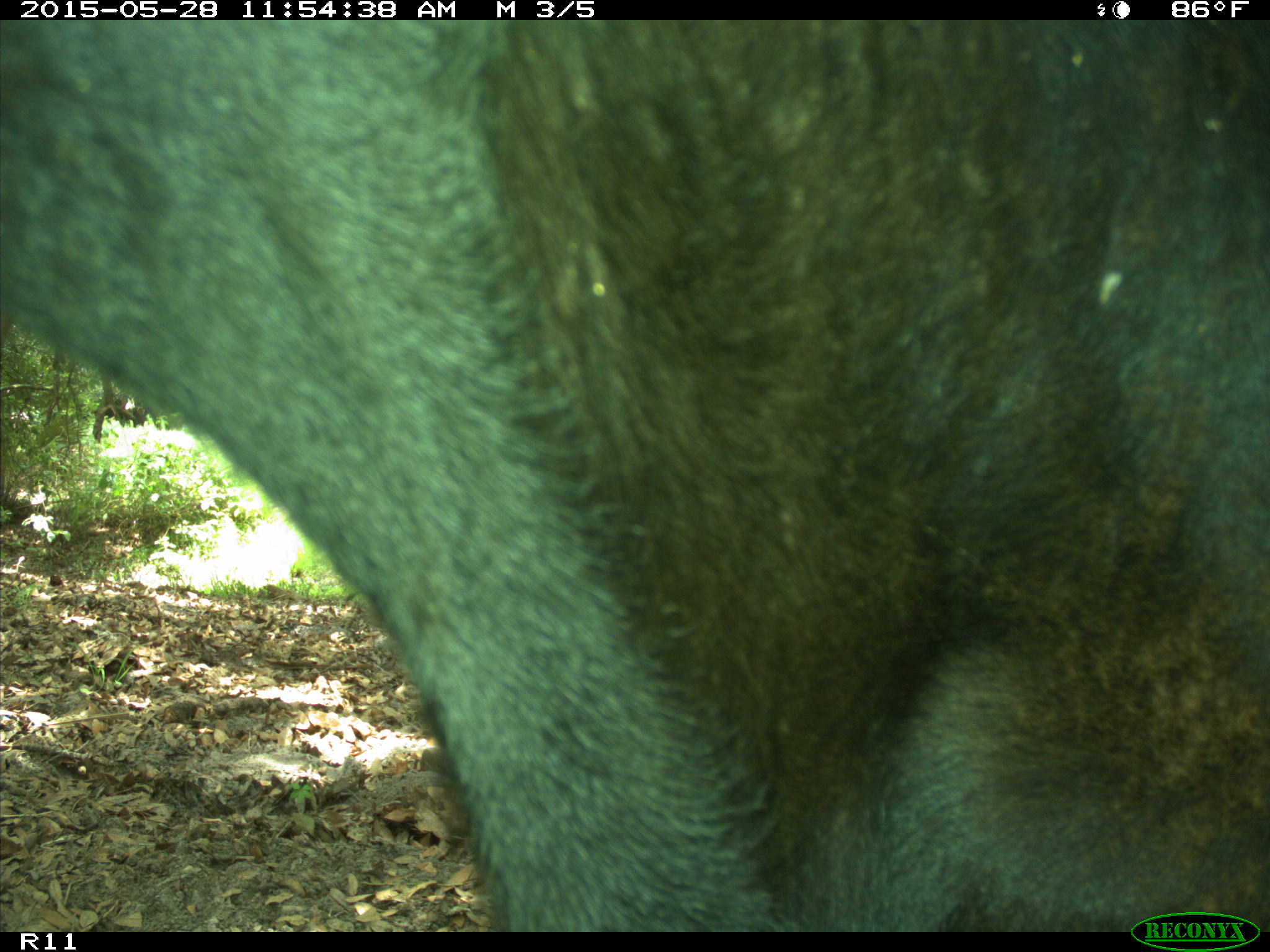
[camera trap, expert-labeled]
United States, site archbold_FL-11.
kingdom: Animalia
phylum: Chordata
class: Mammalia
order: Artiodactyla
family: Bovidae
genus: Bos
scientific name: Bos taurus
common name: domestic cow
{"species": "Bos taurus (domestic cow)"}